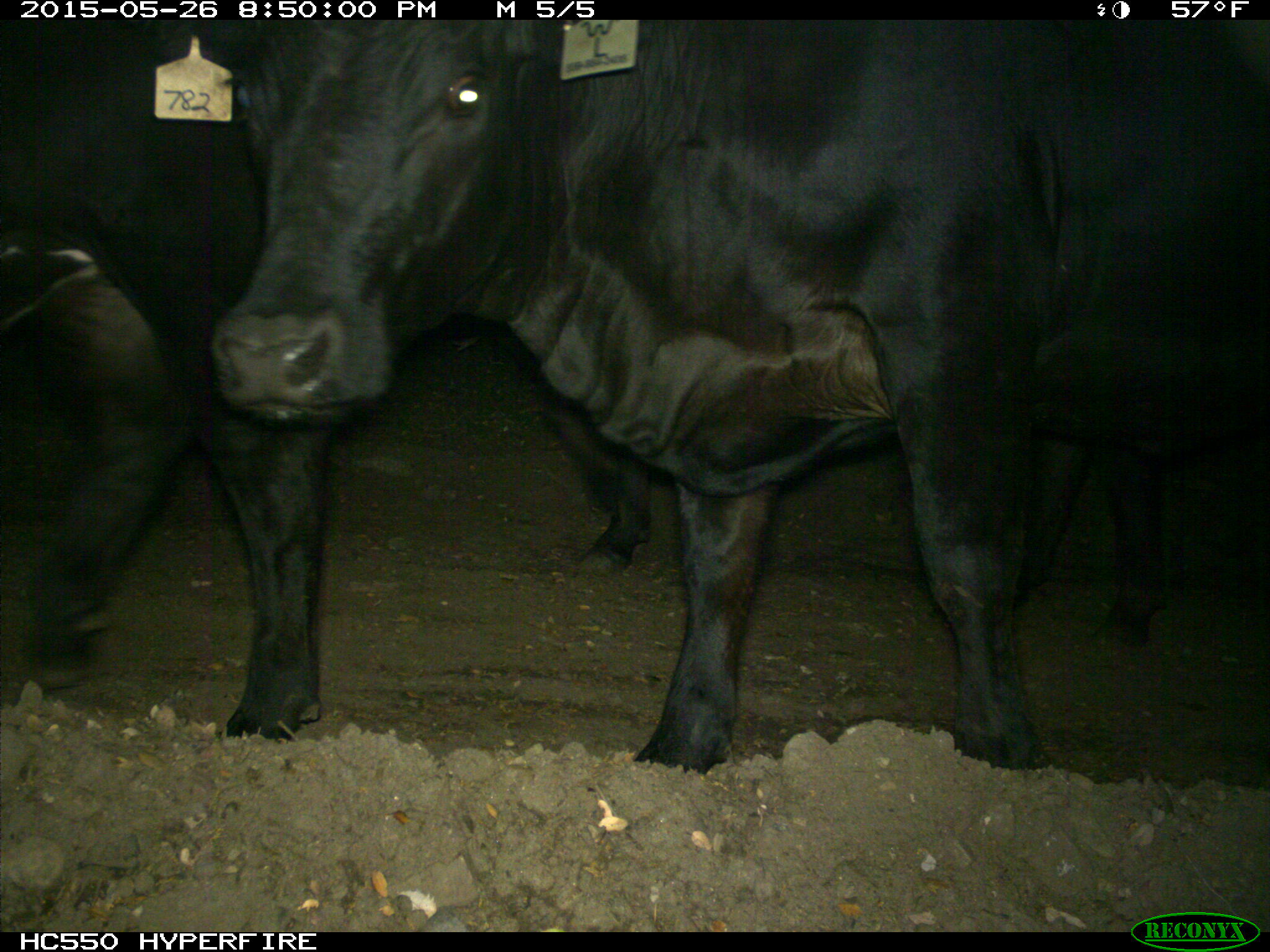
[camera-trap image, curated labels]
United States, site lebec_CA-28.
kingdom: Animalia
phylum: Chordata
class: Mammalia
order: Artiodactyla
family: Bovidae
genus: Bos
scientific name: Bos taurus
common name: domestic cow